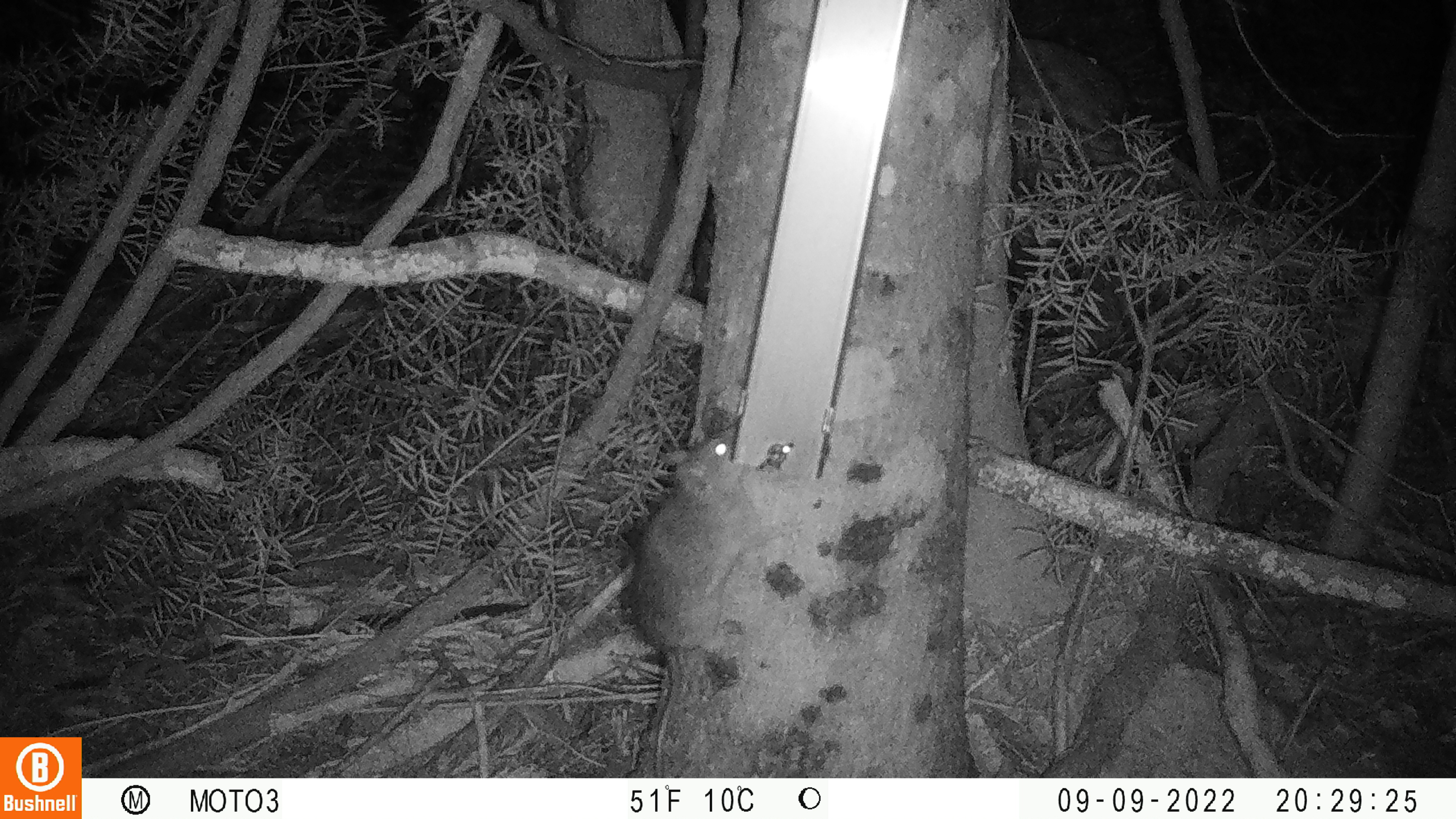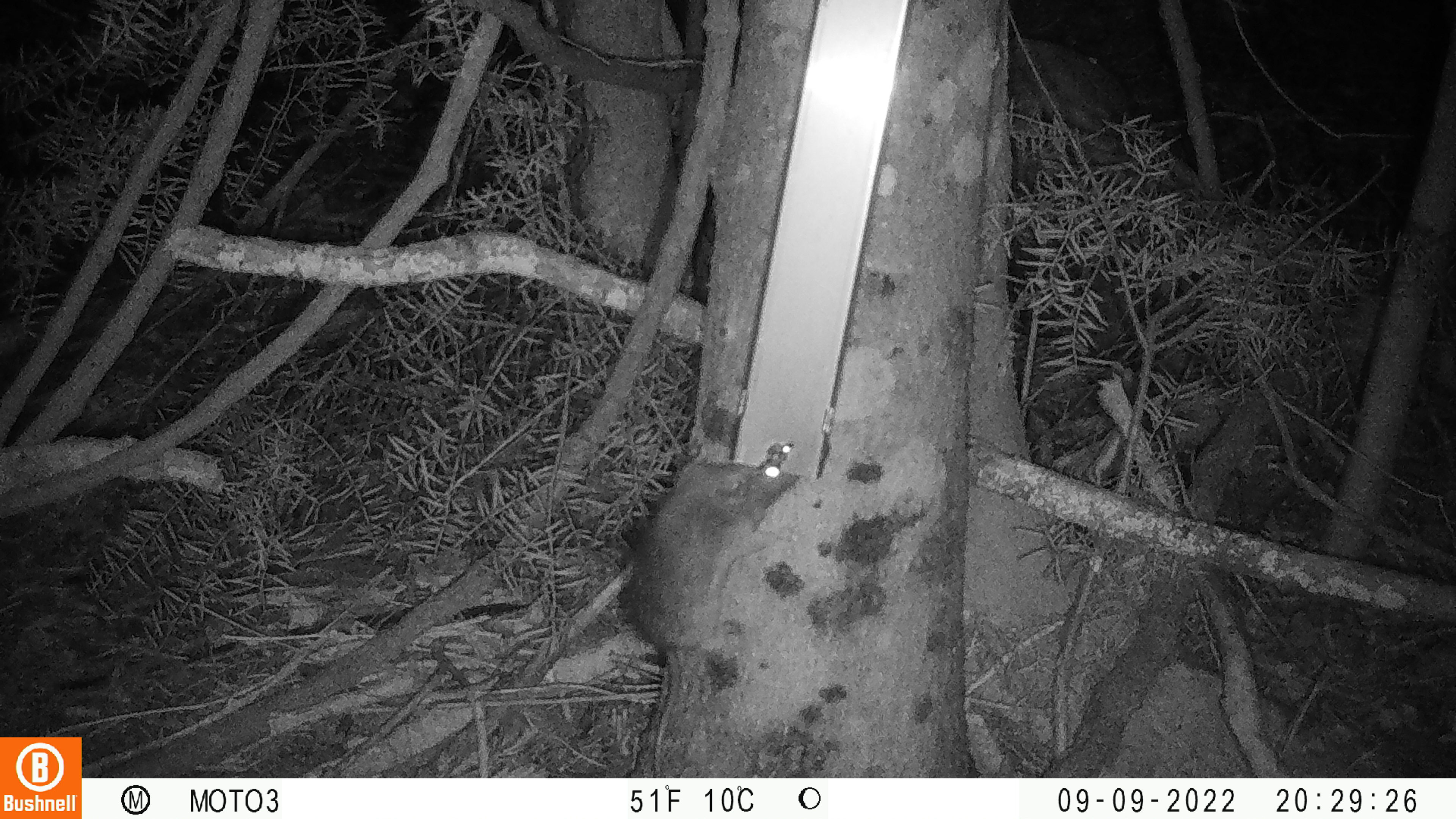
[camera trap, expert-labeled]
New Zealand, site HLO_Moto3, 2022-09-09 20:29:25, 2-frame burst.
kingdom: Animalia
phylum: Chordata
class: Mammalia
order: Rodentia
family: Muridae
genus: Rattus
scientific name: Rattus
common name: rat